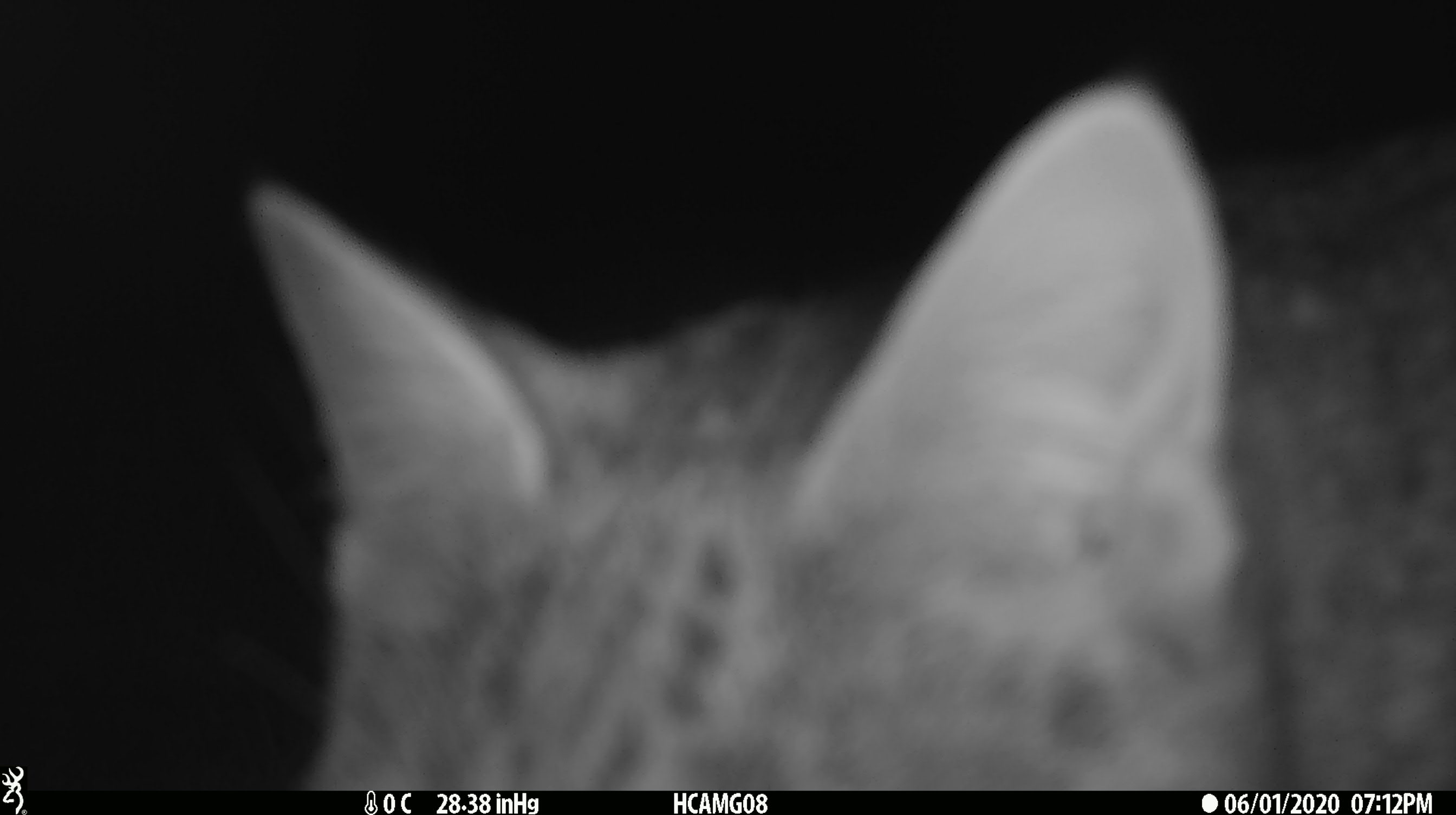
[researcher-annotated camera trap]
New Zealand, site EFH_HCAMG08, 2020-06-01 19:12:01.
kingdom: Animalia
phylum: Chordata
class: Mammalia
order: Carnivora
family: Felidae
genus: Felis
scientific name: Felis catus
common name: domestic cat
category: cat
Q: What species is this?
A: Cat (domestic cat) (Felis catus).